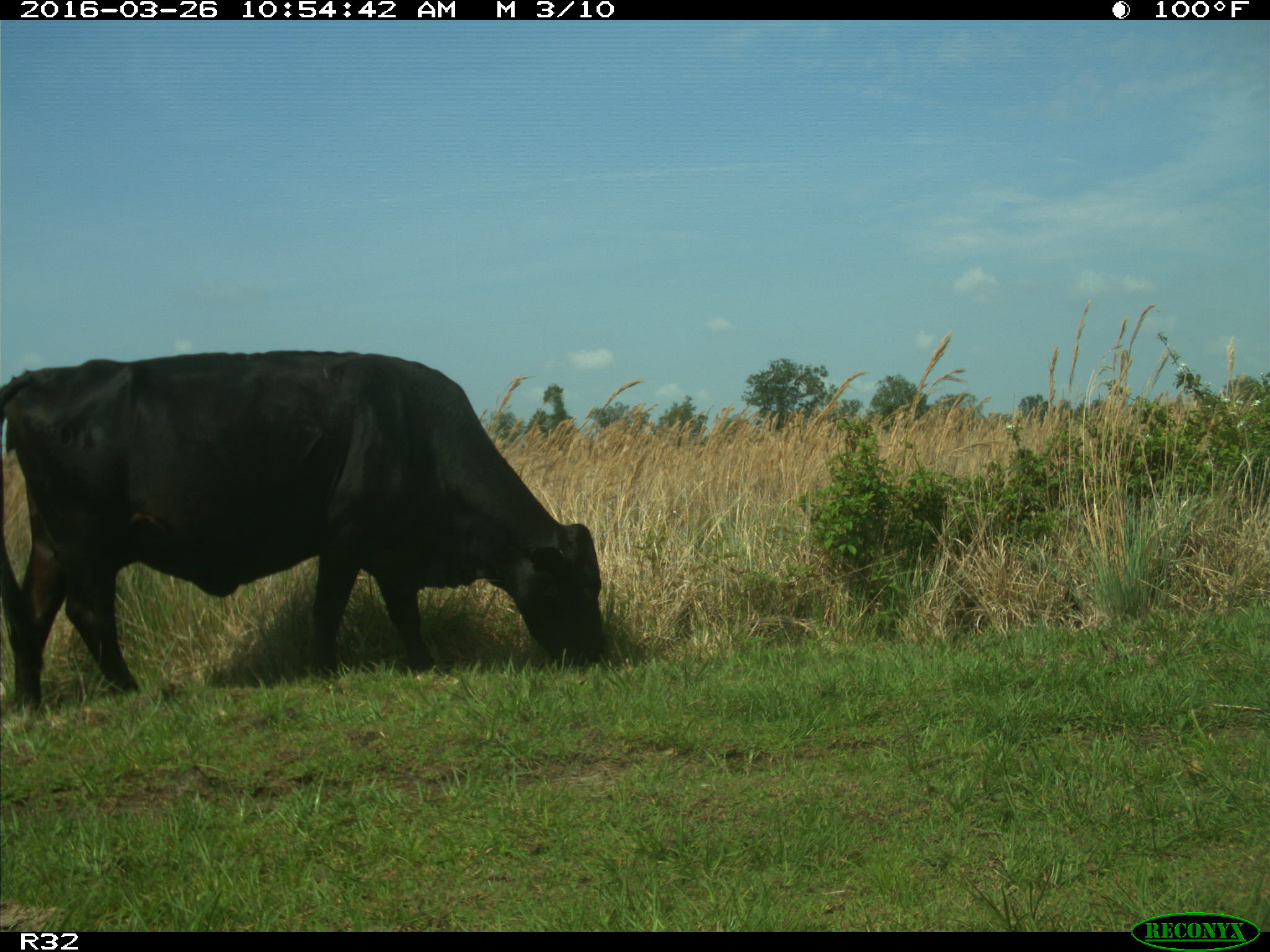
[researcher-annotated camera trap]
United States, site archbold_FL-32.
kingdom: Animalia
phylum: Chordata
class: Mammalia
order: Artiodactyla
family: Bovidae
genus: Bos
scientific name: Bos taurus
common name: domestic cow